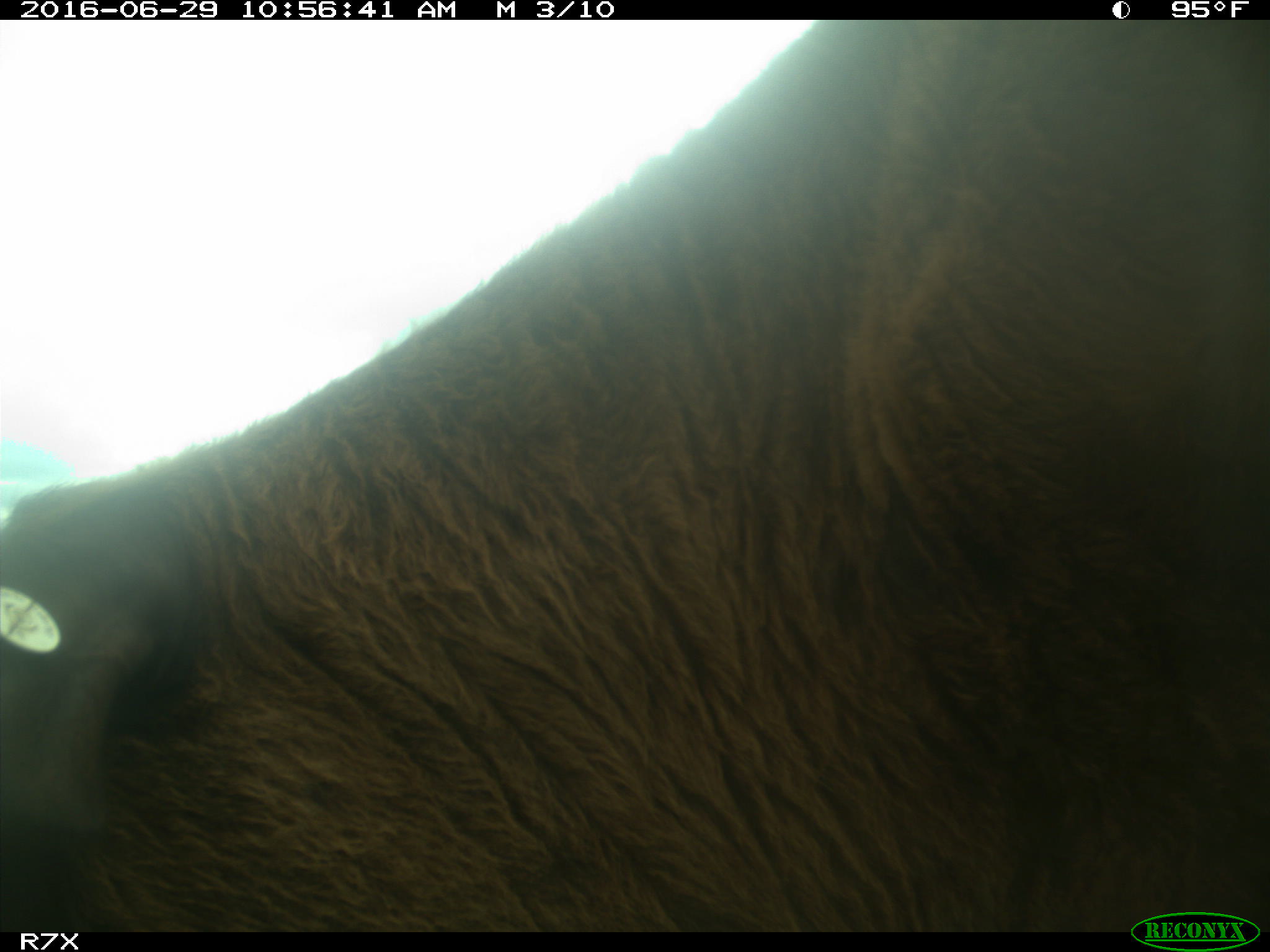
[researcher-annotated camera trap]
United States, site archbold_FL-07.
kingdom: Animalia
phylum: Chordata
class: Mammalia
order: Artiodactyla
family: Bovidae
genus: Bos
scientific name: Bos taurus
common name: domestic cow